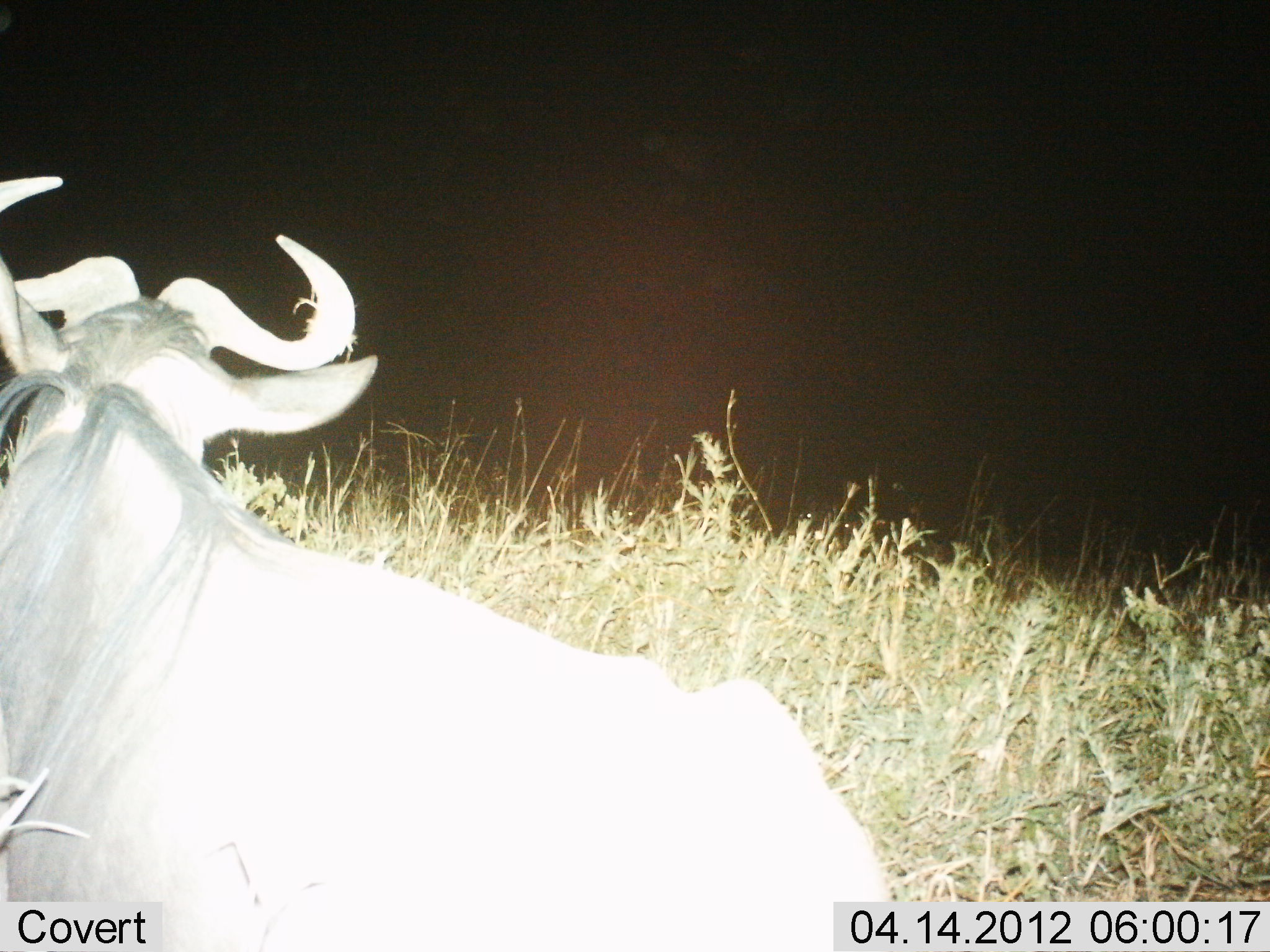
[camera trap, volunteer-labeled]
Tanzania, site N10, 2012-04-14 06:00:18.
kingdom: Animalia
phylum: Chordata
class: Mammalia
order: Artiodactyla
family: Bovidae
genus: Connochaetes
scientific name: Connochaetes taurinus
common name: blue wildebeest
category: wildebeest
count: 1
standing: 39%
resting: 58%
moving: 3%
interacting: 0%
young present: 0%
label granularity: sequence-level